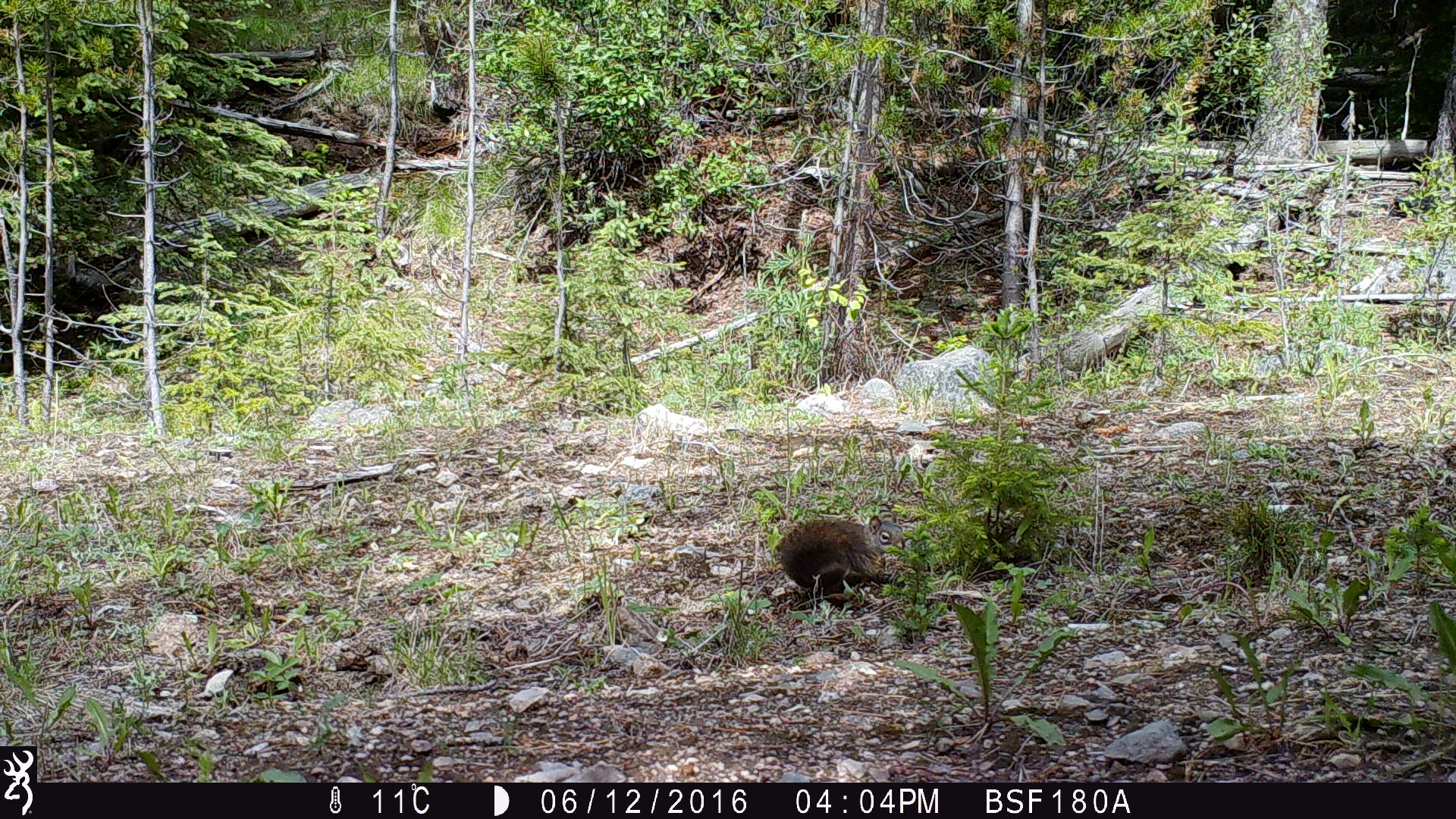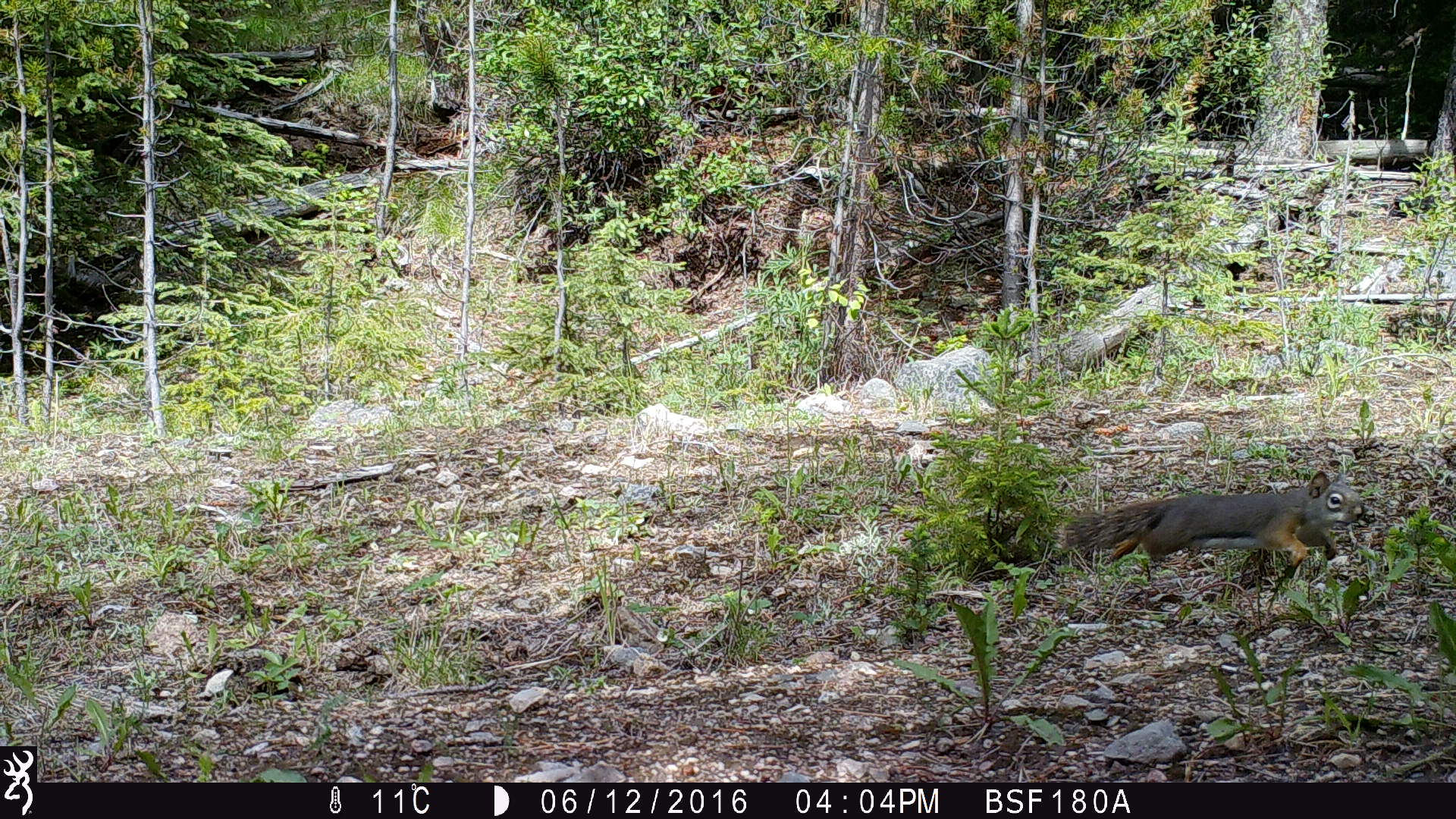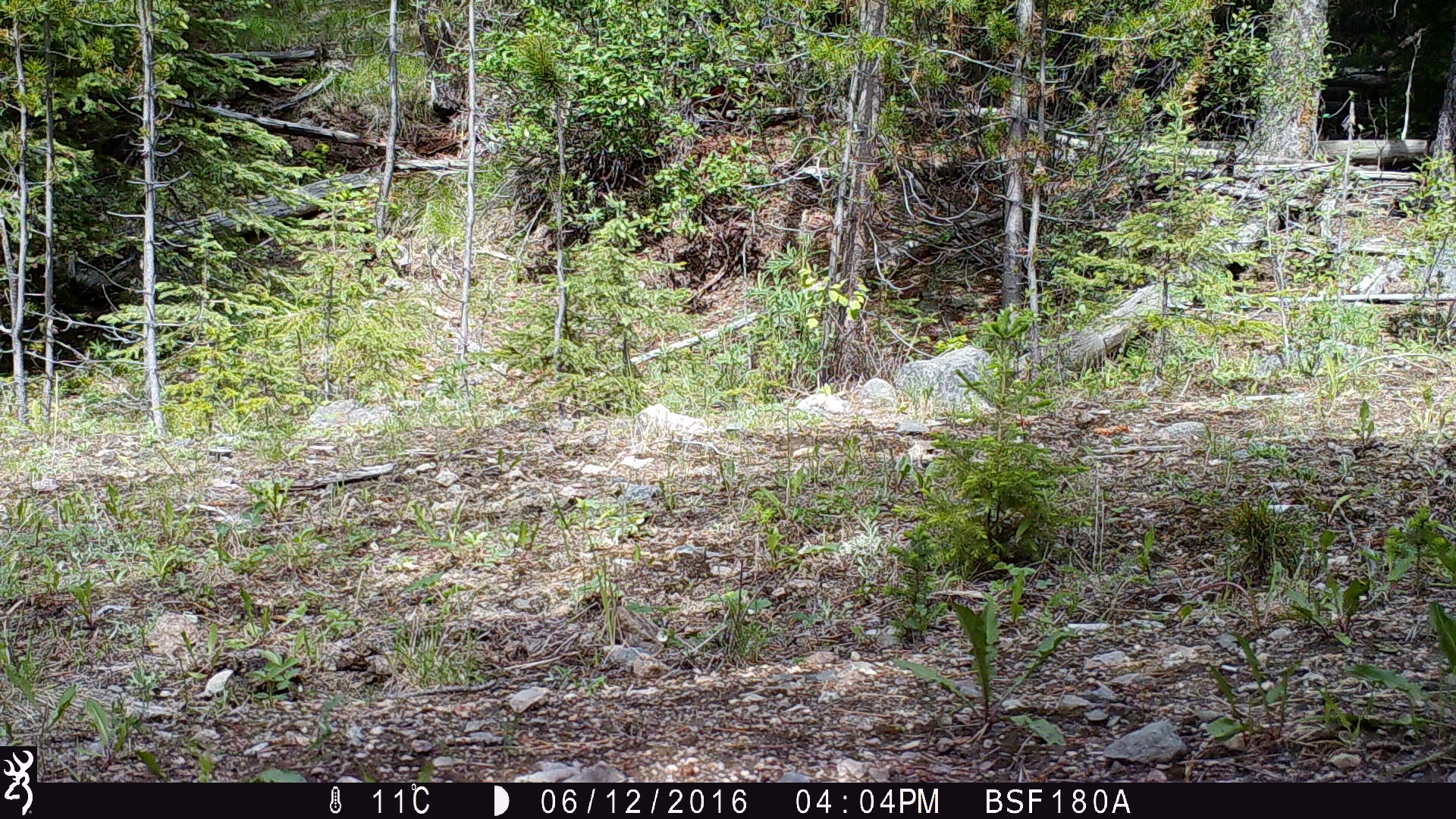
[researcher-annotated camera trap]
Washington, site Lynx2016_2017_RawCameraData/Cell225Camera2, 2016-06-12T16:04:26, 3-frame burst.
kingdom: Animalia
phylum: Chordata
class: Mammalia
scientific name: Mammalia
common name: small mammal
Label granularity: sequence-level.